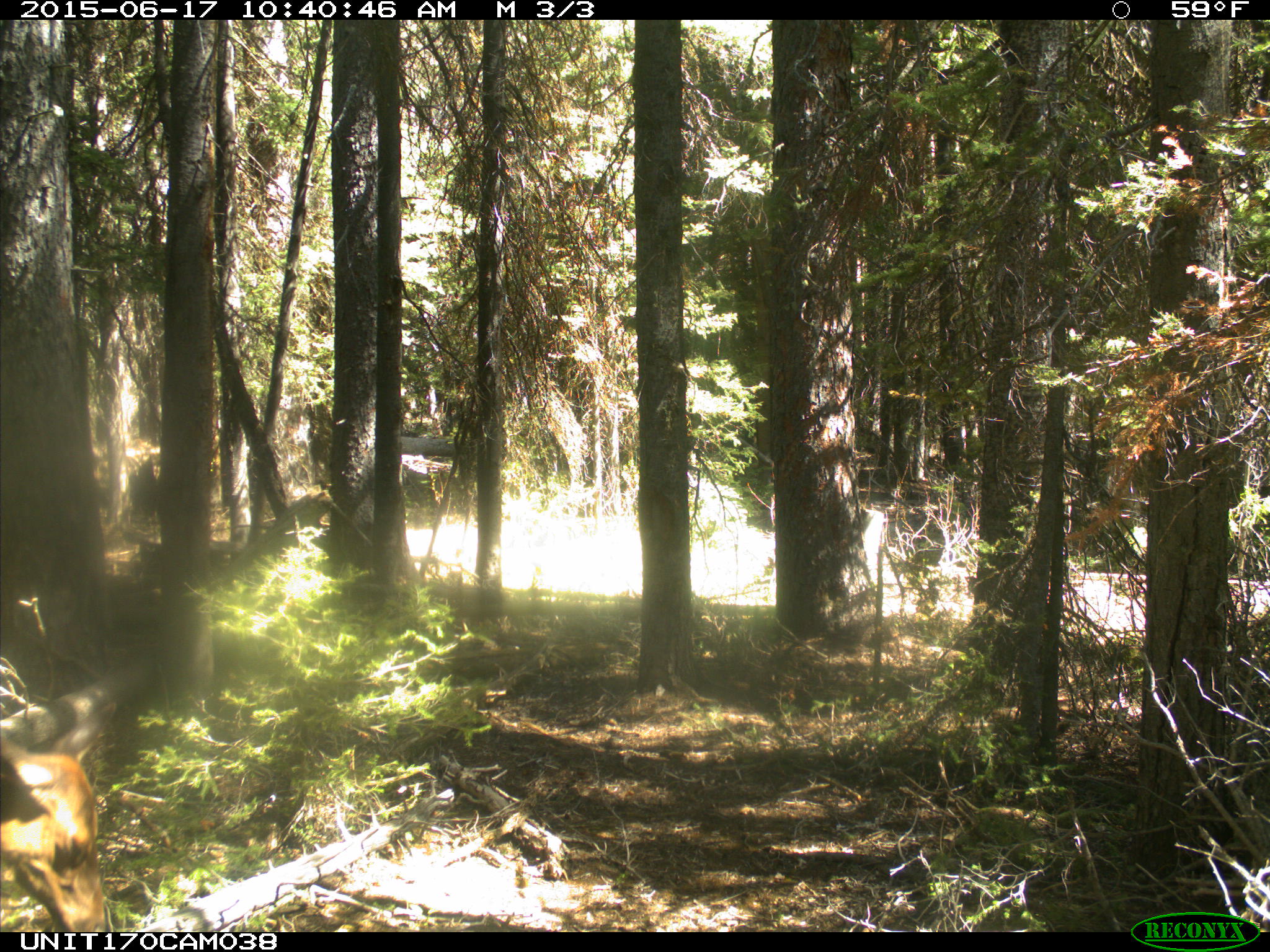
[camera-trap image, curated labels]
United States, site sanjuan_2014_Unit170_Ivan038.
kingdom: Animalia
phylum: Chordata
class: Mammalia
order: Artiodactyla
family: Cervidae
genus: Cervus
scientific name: Cervus elaphus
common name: red deer